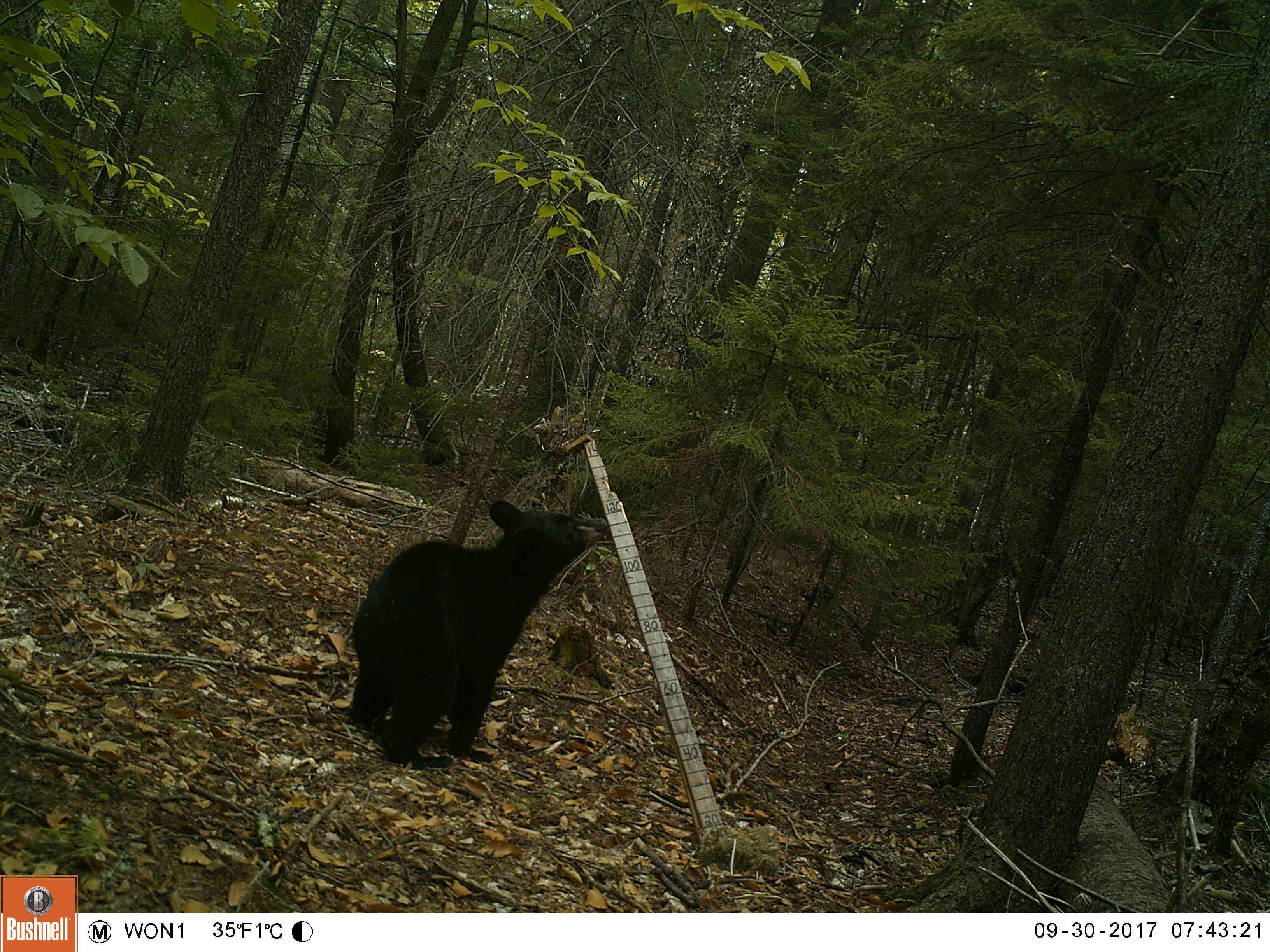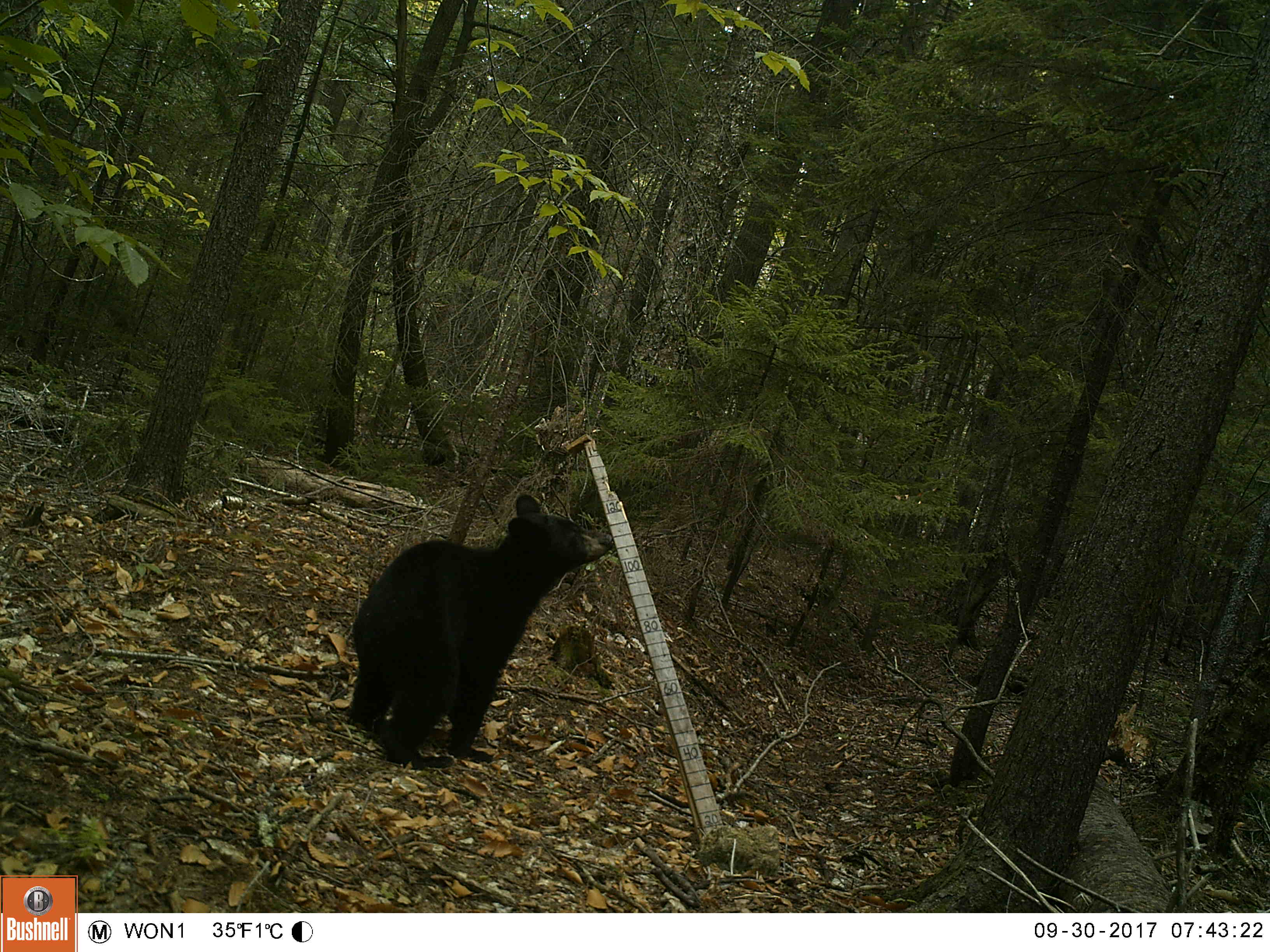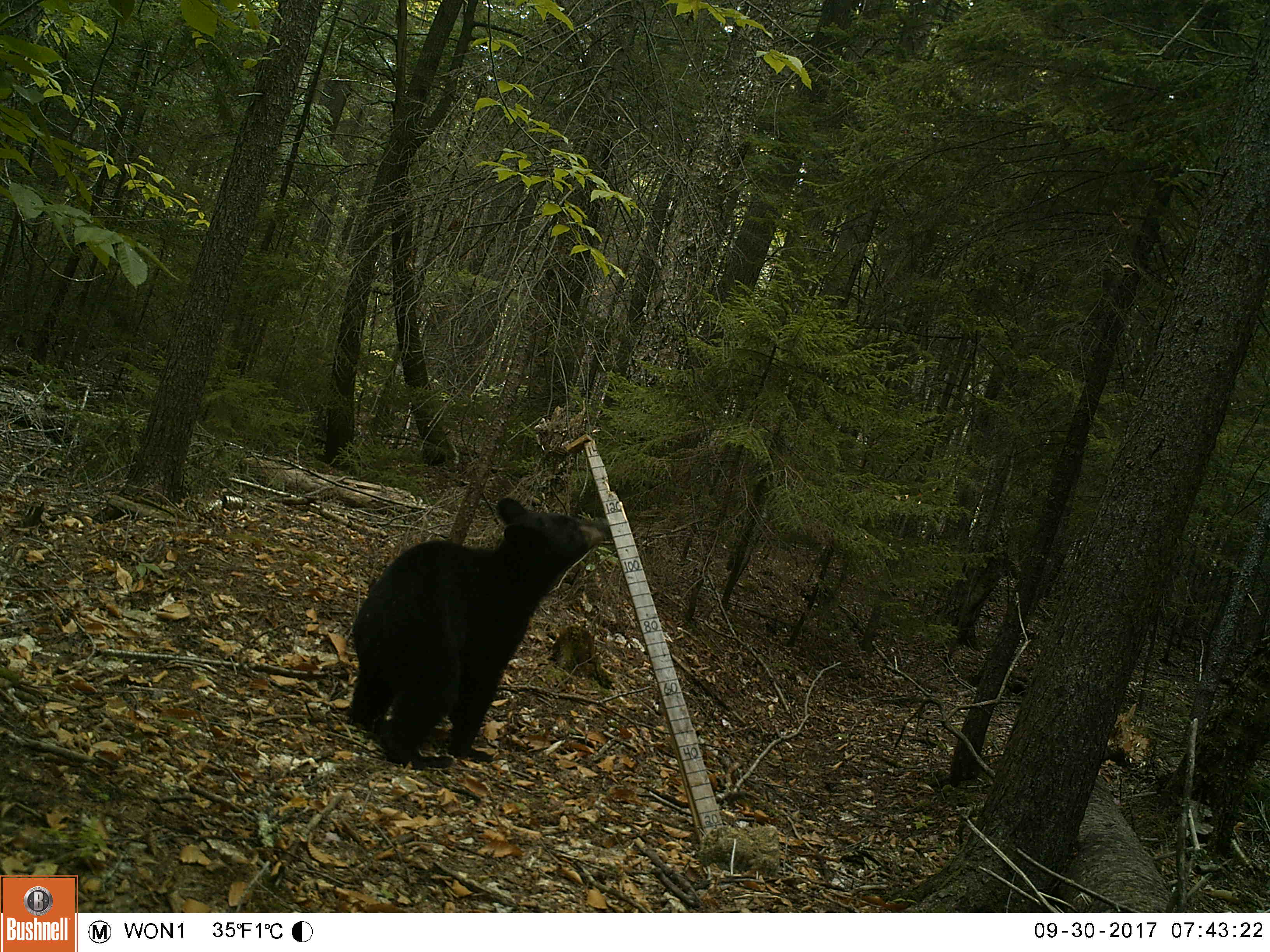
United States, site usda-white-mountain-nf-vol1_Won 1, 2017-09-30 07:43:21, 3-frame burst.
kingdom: Animalia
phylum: Chordata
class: Mammalia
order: Carnivora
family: Ursidae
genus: Ursus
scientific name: Ursus americanus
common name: black bear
Black bear (Ursus americanus).